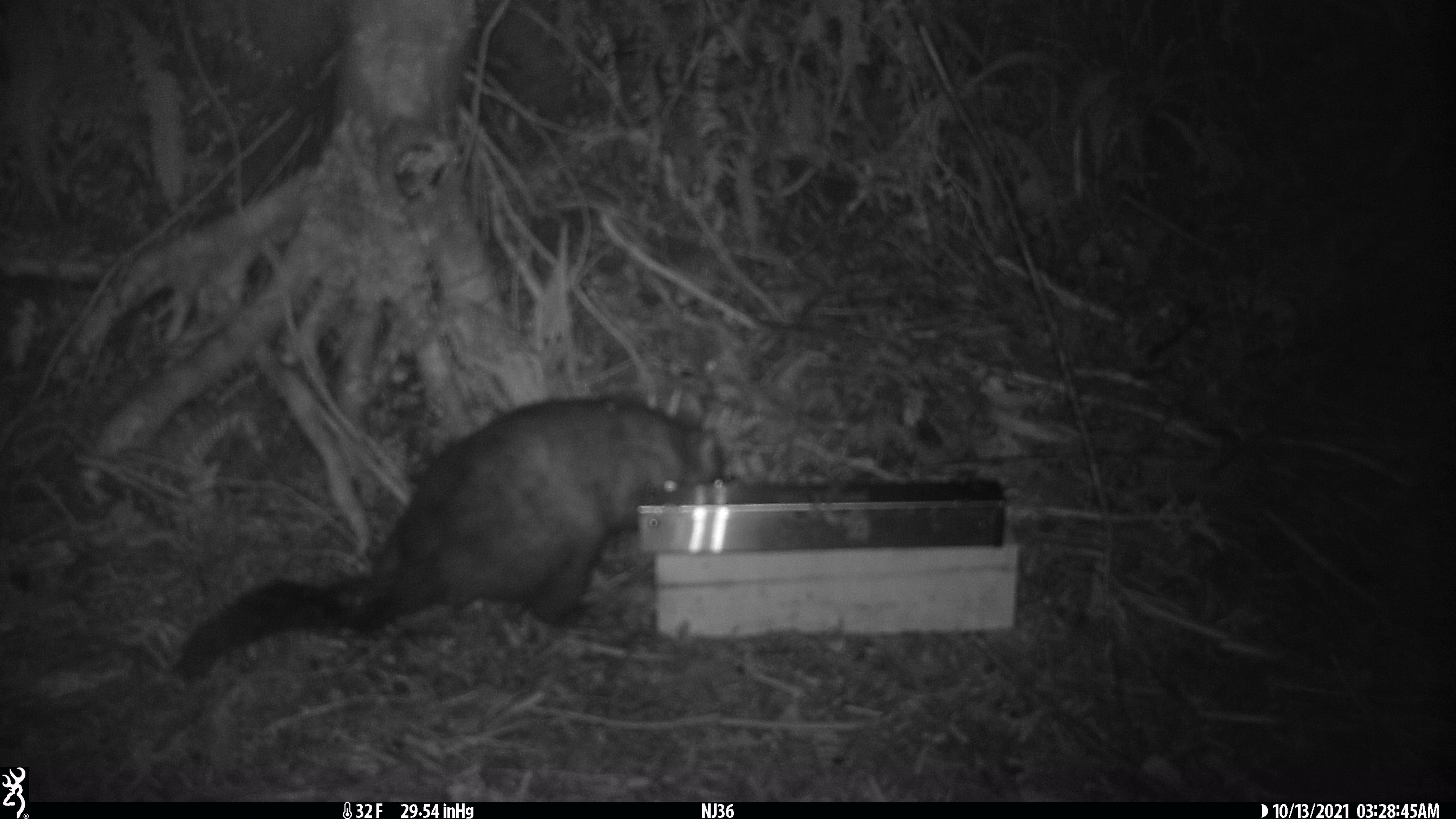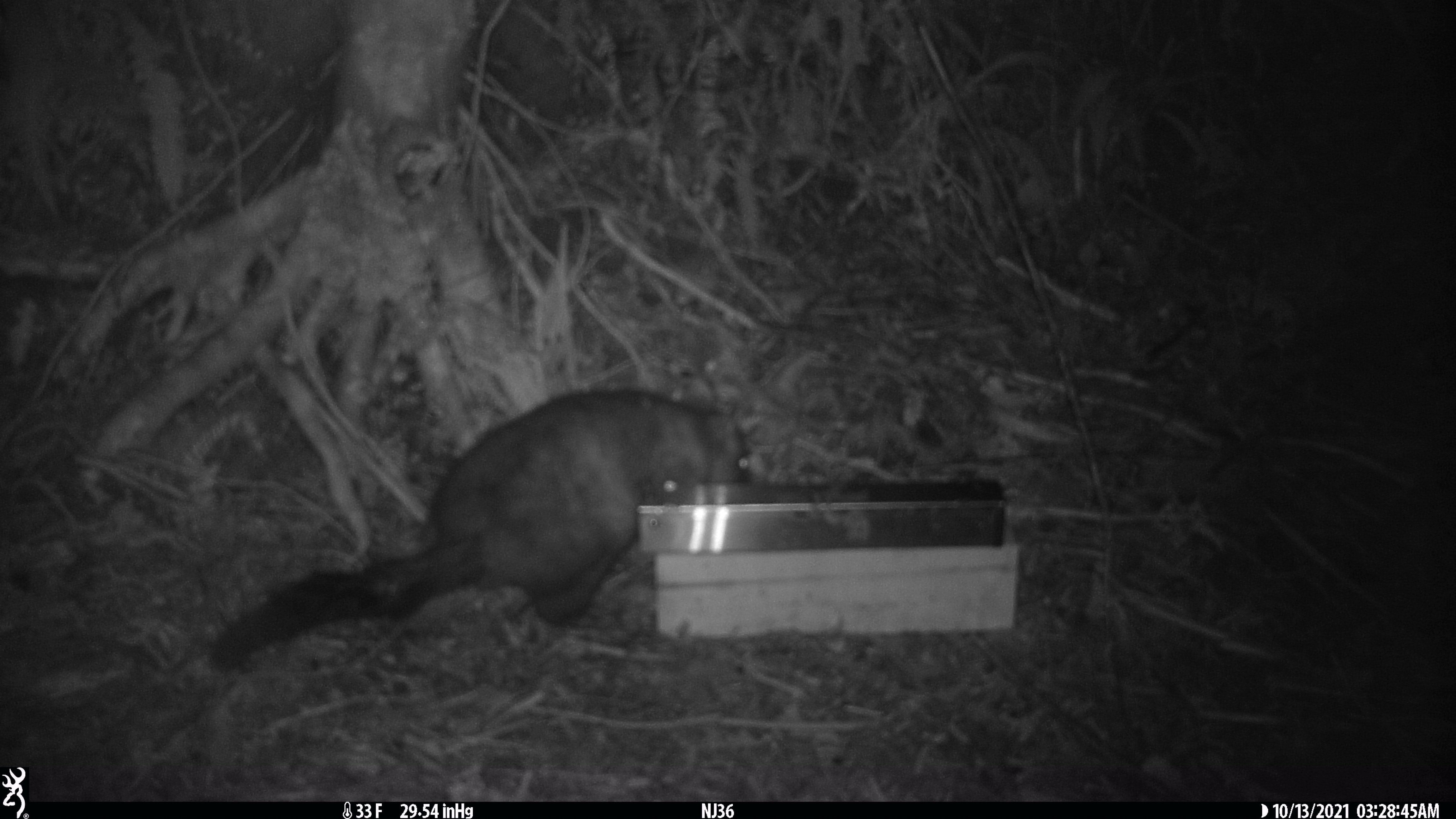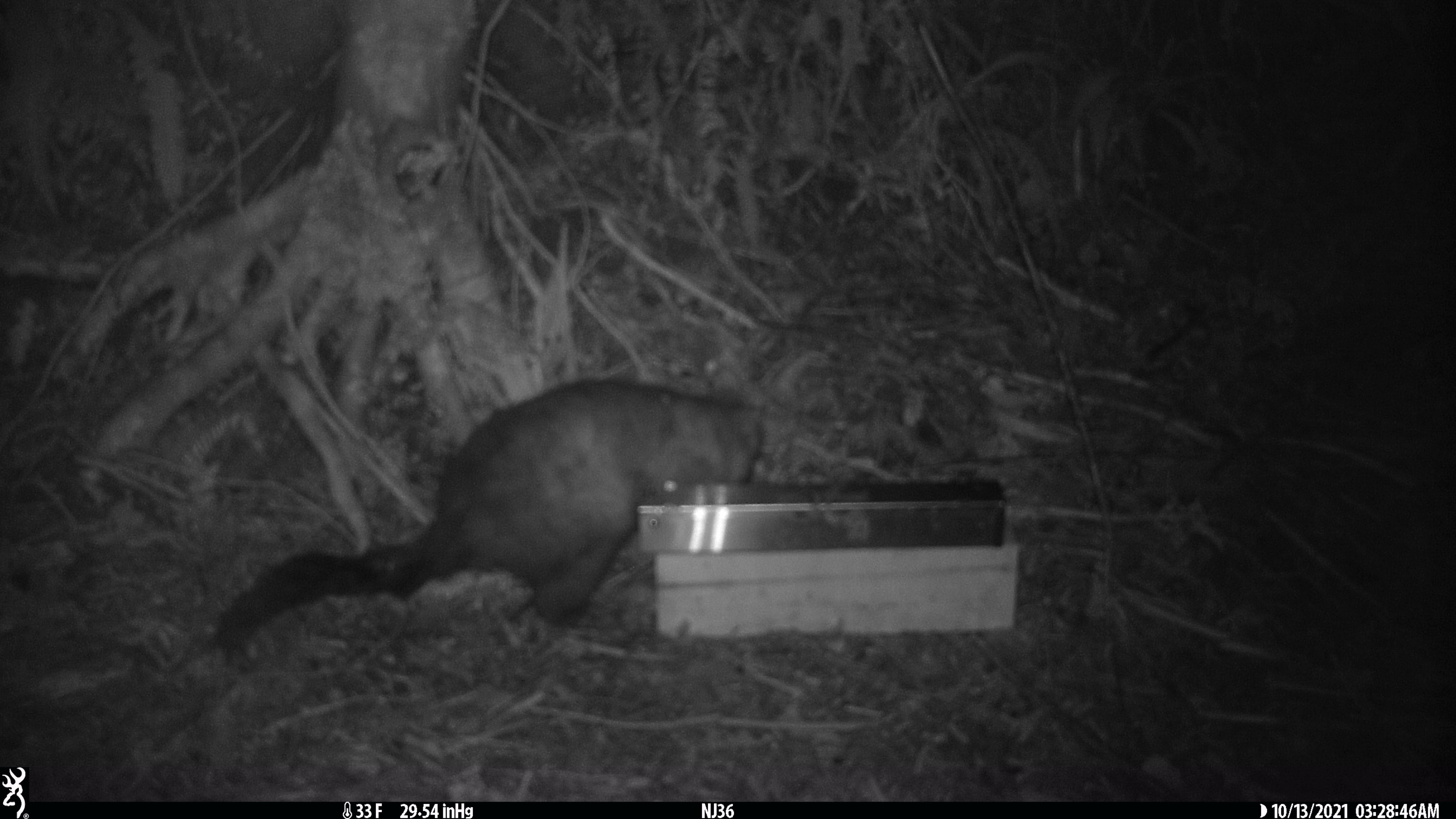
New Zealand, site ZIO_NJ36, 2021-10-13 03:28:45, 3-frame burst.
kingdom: Animalia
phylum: Chordata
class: Mammalia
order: Diprotodontia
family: Phalangeridae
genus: Trichosurus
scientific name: Trichosurus vulpecula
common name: common brushtail possum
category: possum